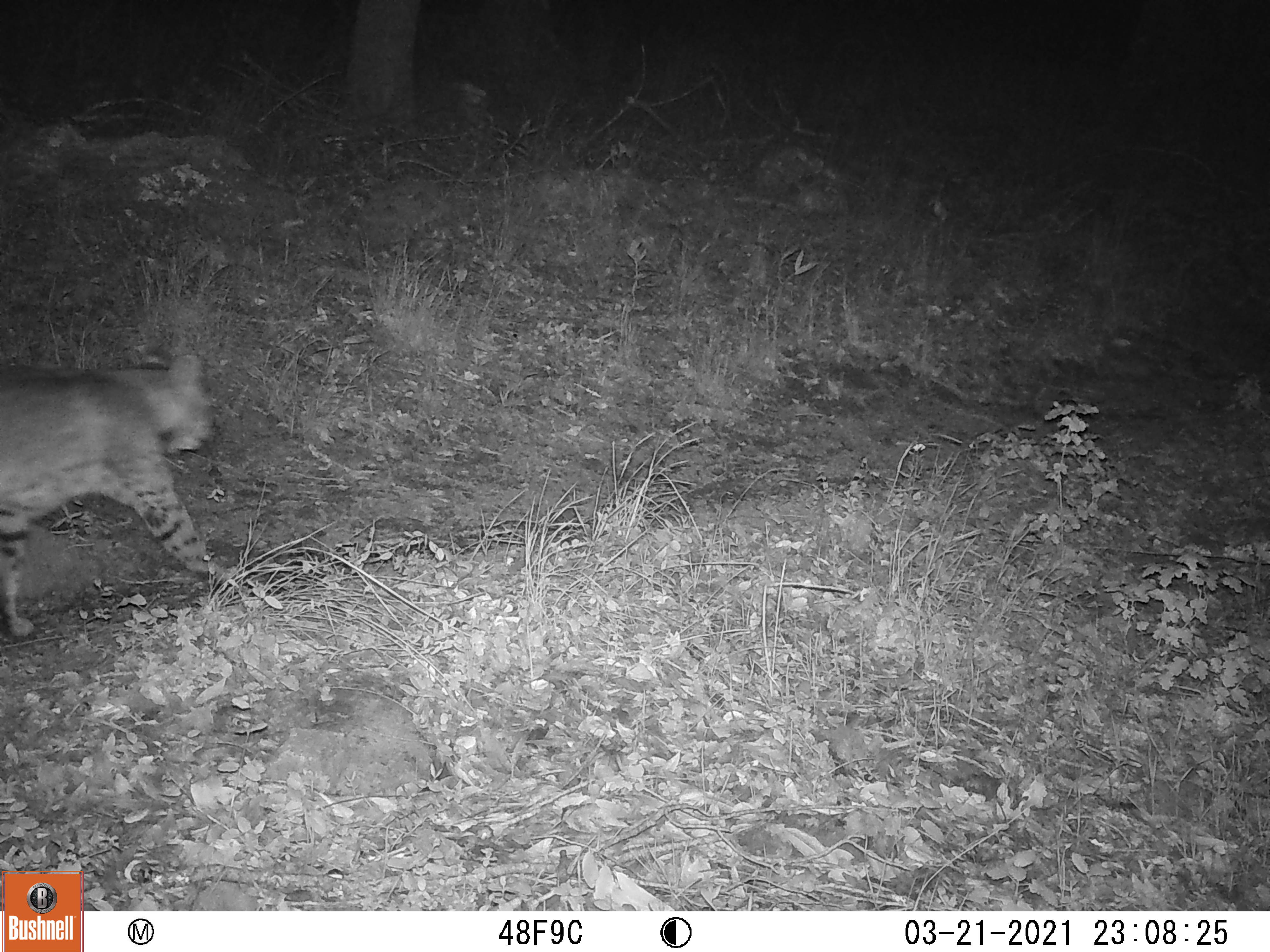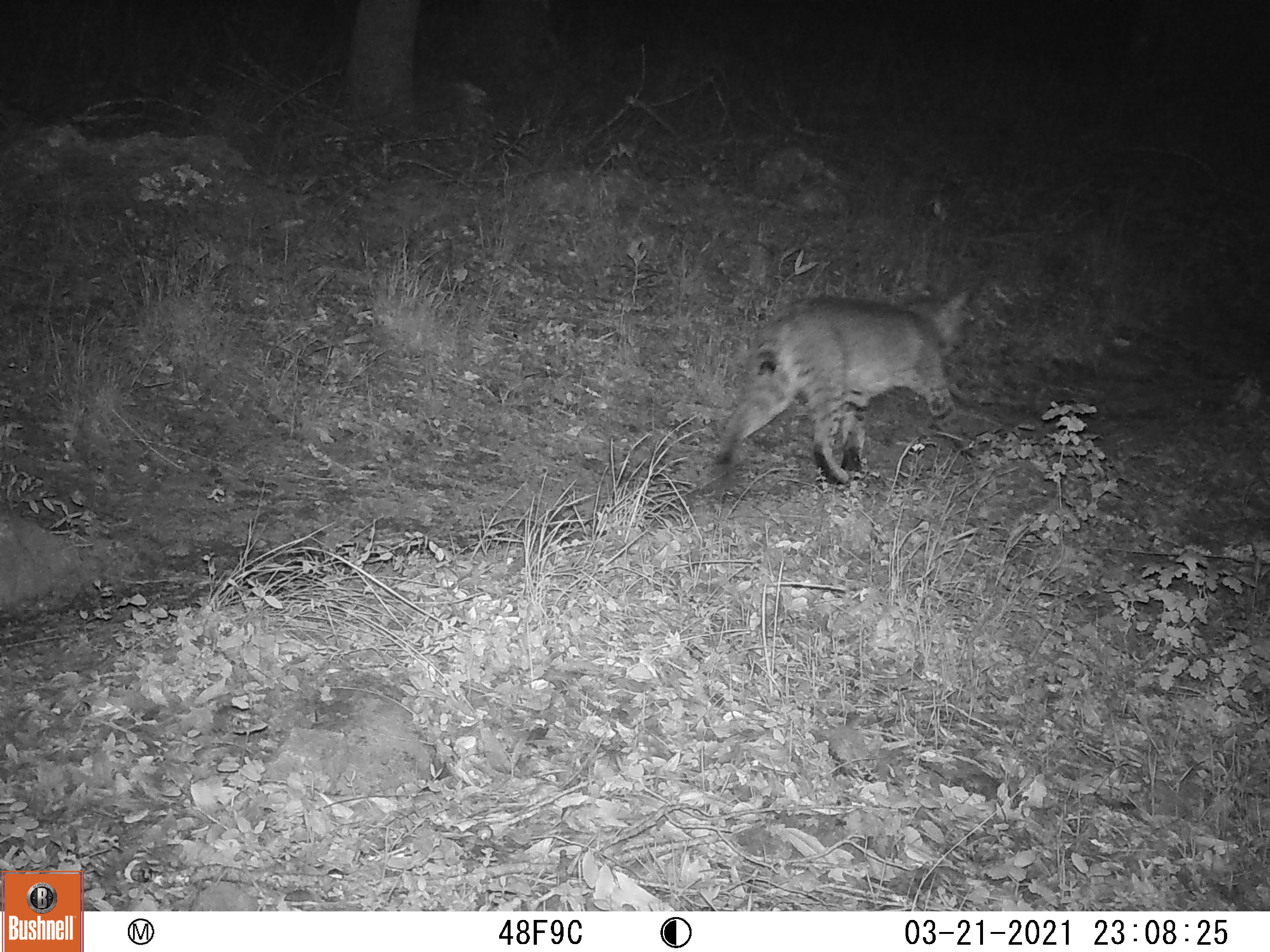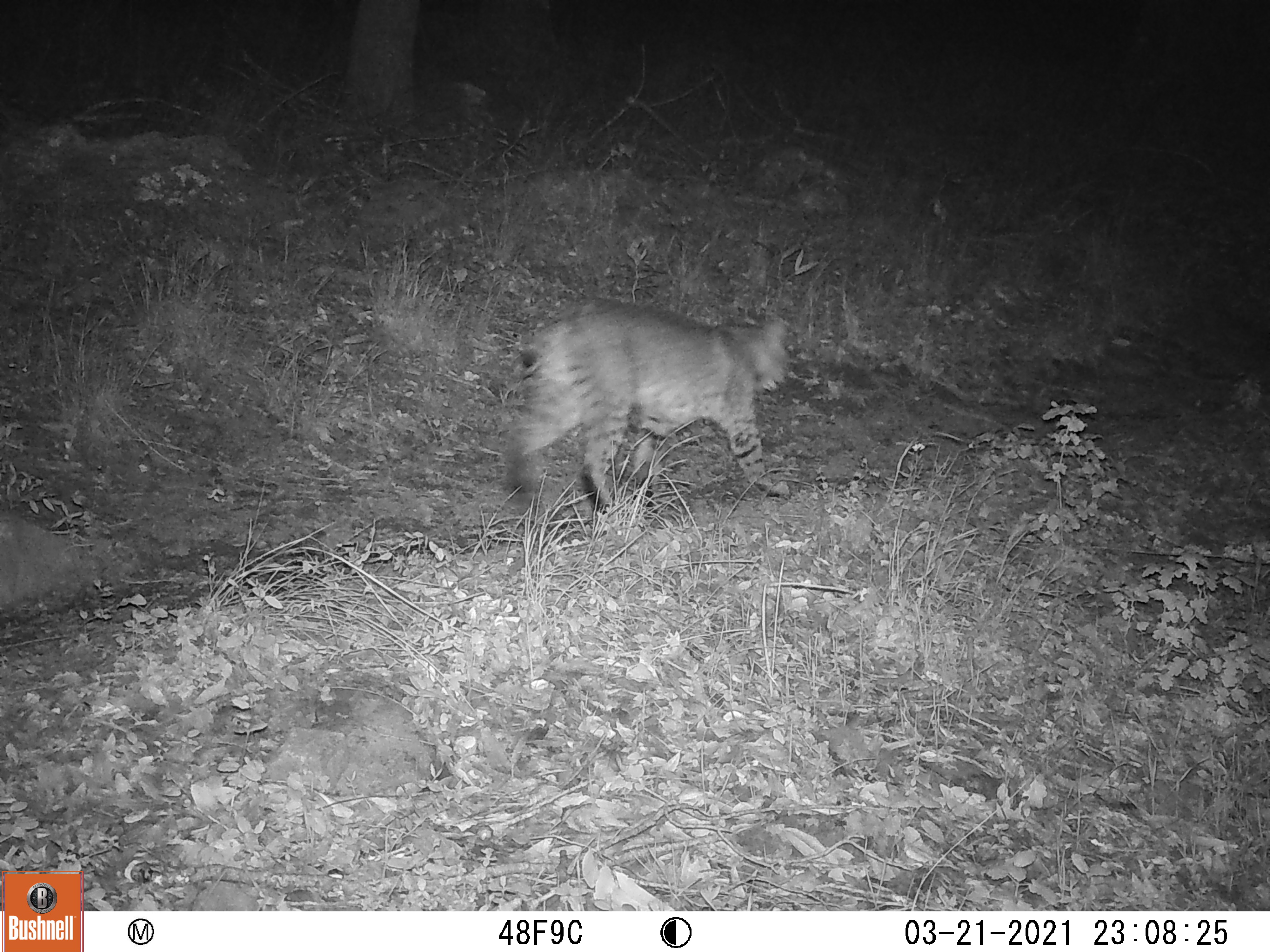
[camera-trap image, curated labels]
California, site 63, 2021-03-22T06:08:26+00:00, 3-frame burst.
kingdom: Animalia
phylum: Chordata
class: Mammalia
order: Carnivora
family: Felidae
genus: Lynx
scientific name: Lynx rufus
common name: bobcat